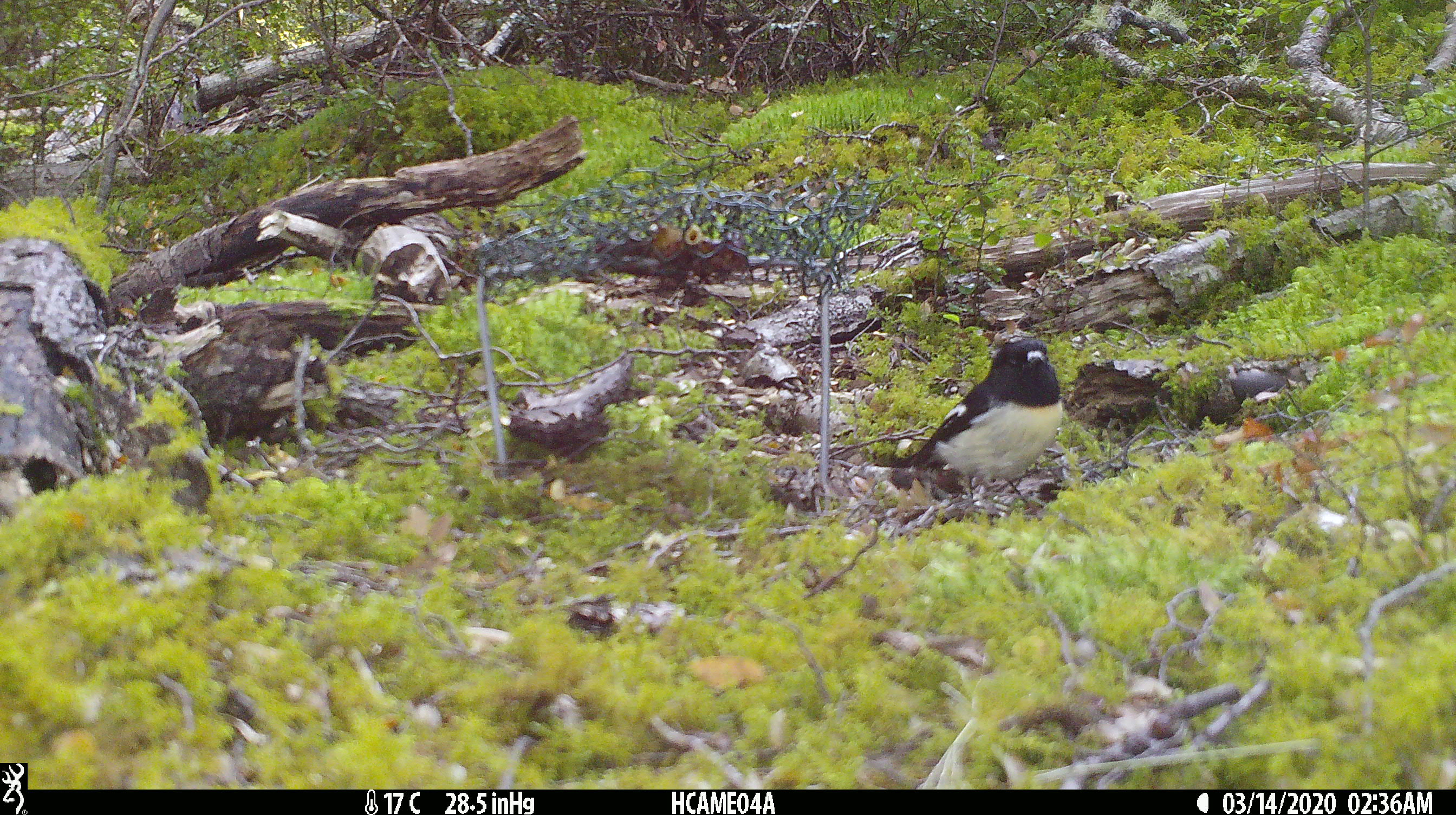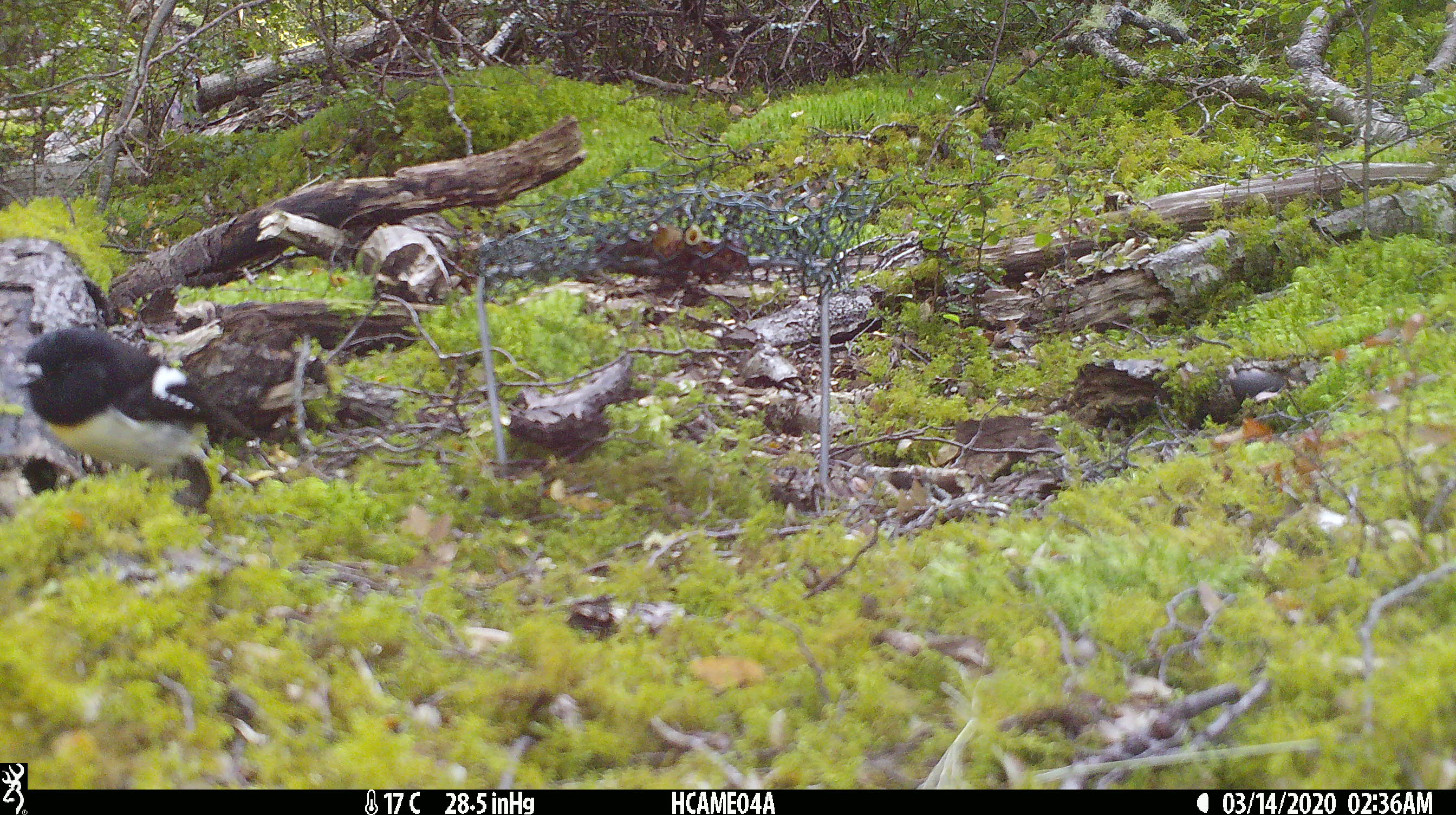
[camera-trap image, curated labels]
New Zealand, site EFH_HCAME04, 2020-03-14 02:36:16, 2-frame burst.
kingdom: Animalia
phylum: Chordata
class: Aves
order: Passeriformes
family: Petroicidae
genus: Petroica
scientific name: Petroica macrocephala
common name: tomtit